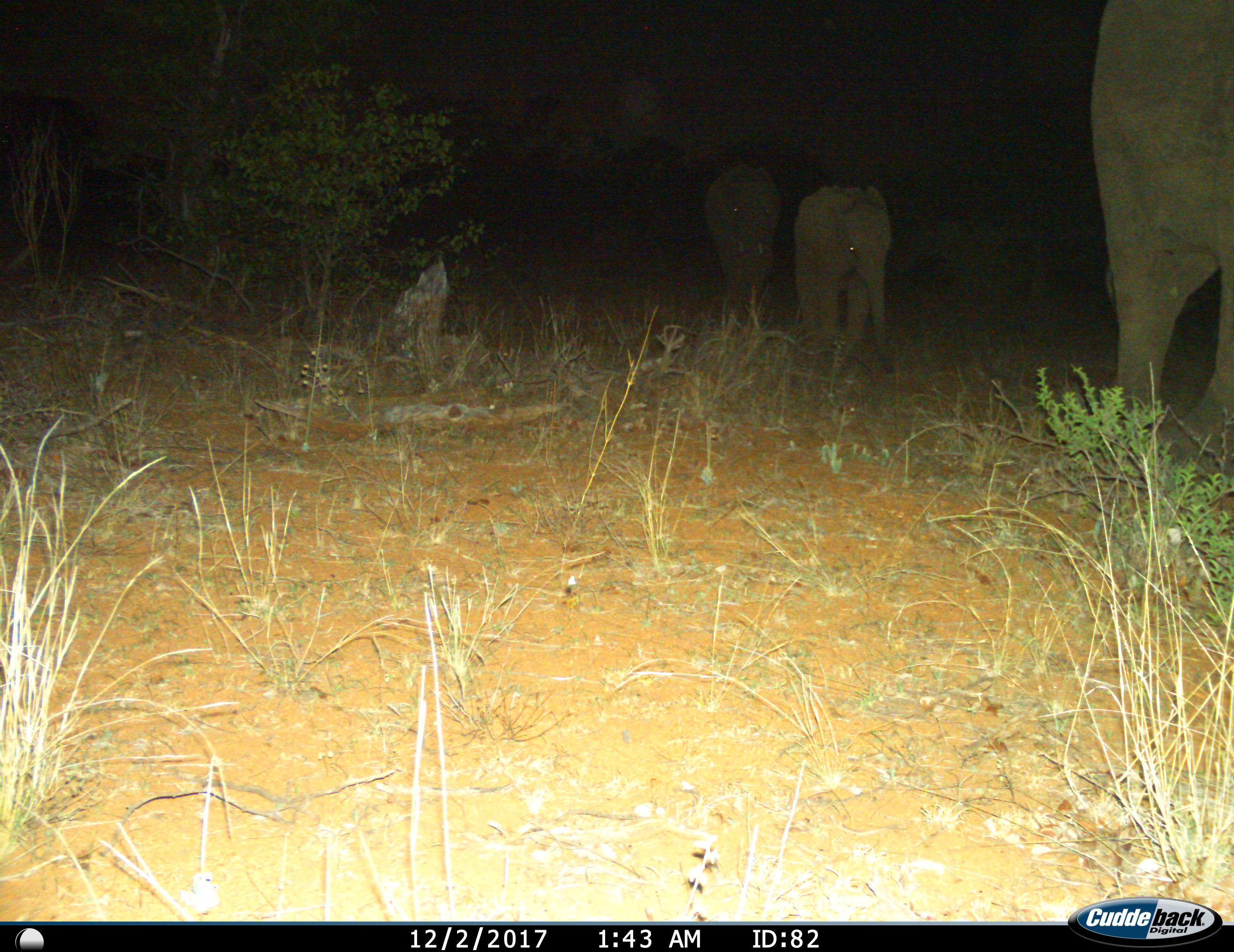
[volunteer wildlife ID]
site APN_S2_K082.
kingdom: Animalia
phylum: Chordata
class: Mammalia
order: Proboscidea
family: Elephantidae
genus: Loxodonta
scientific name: Loxodonta africana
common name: african bush elephant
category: elephant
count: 3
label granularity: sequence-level